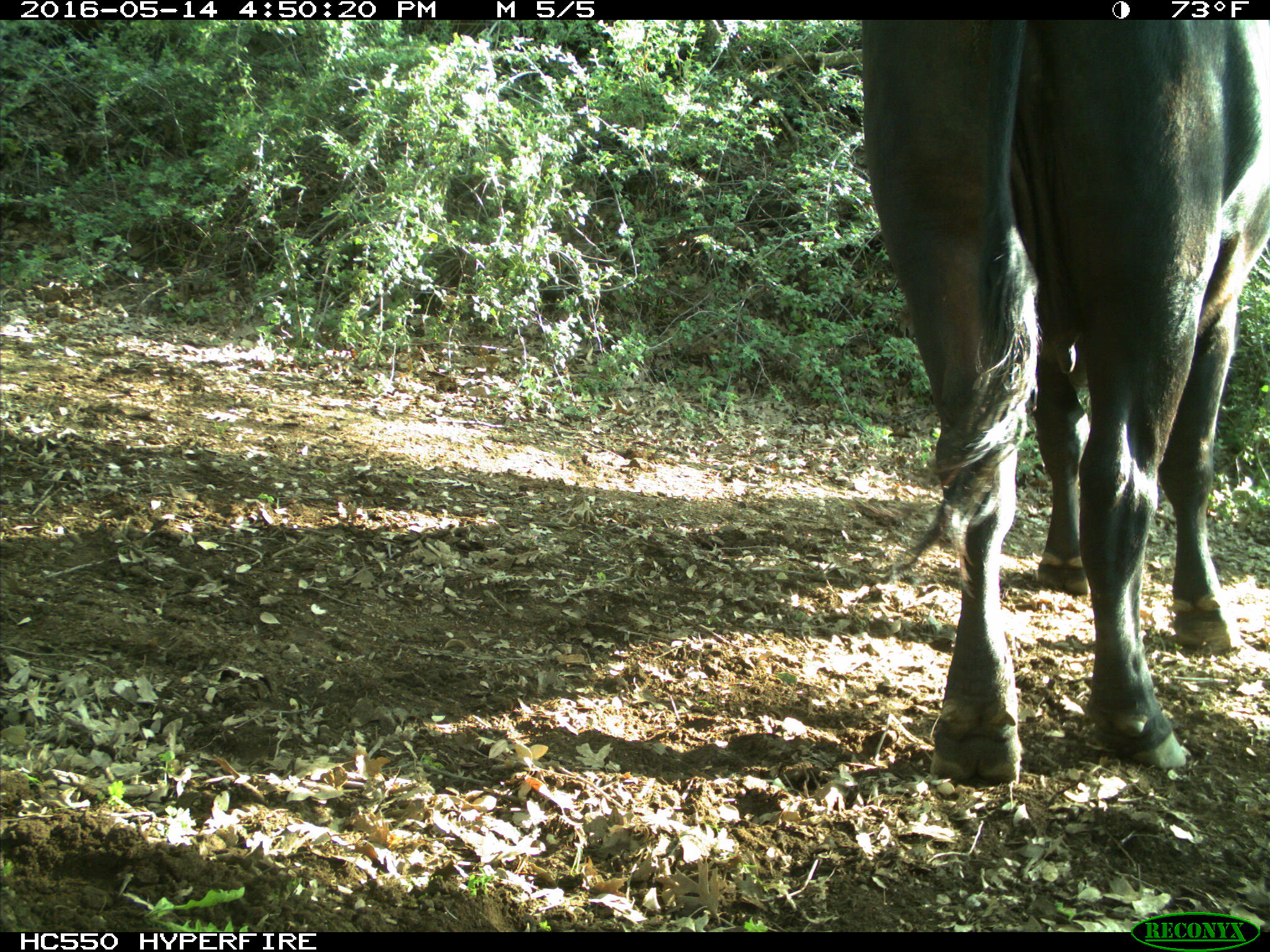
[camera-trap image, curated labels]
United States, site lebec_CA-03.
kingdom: Animalia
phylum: Chordata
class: Mammalia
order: Artiodactyla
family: Bovidae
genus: Bos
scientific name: Bos taurus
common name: domestic cow